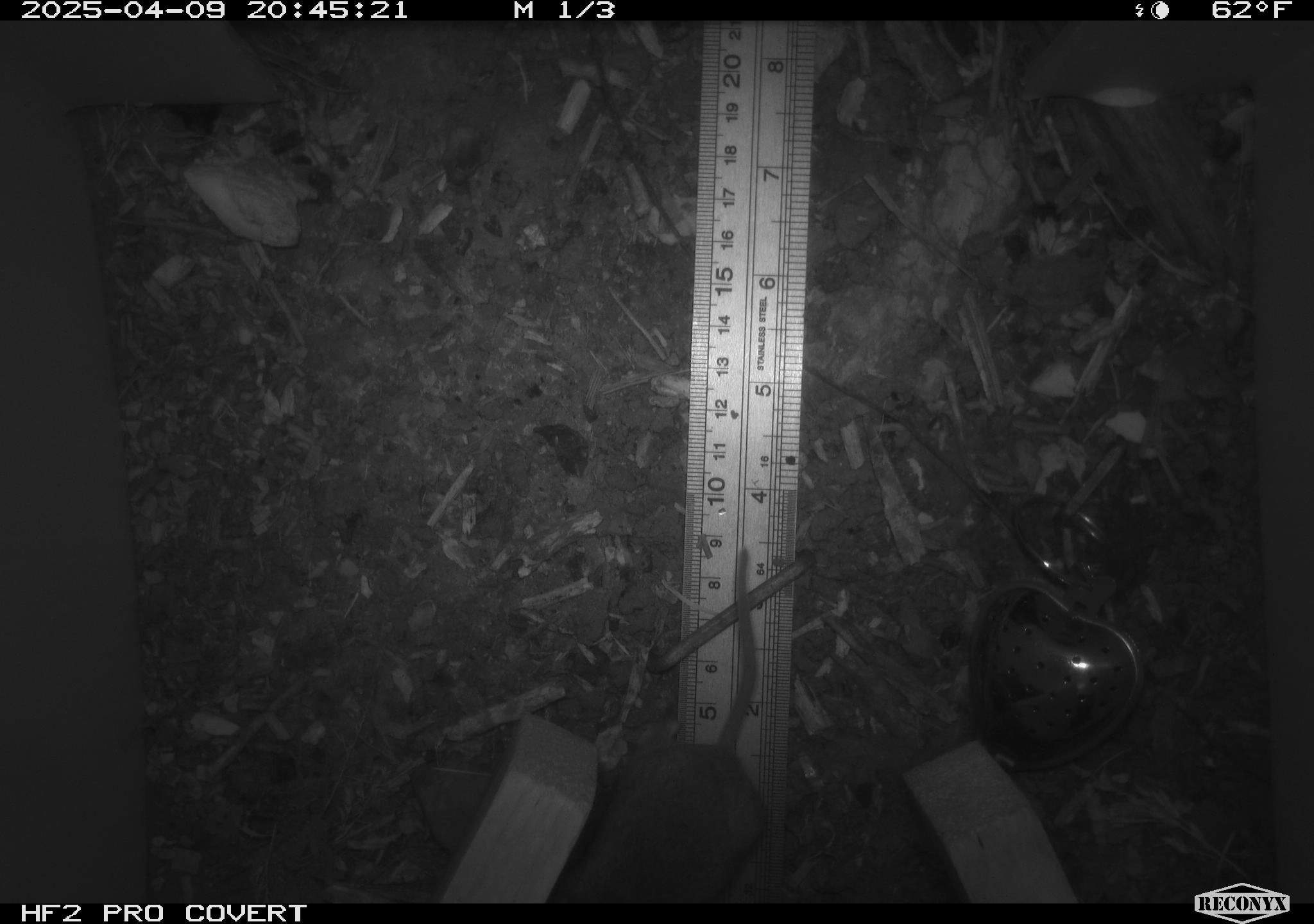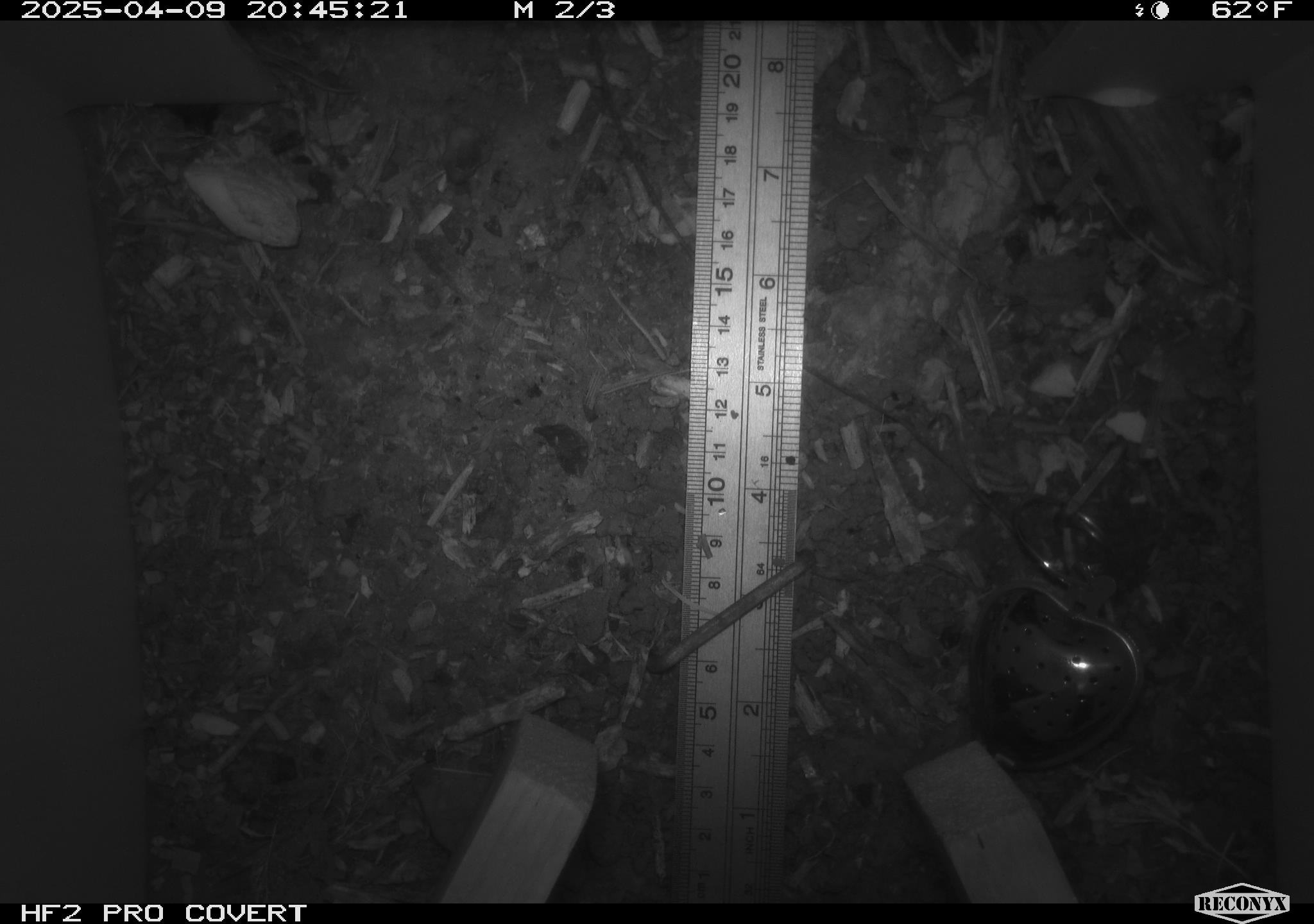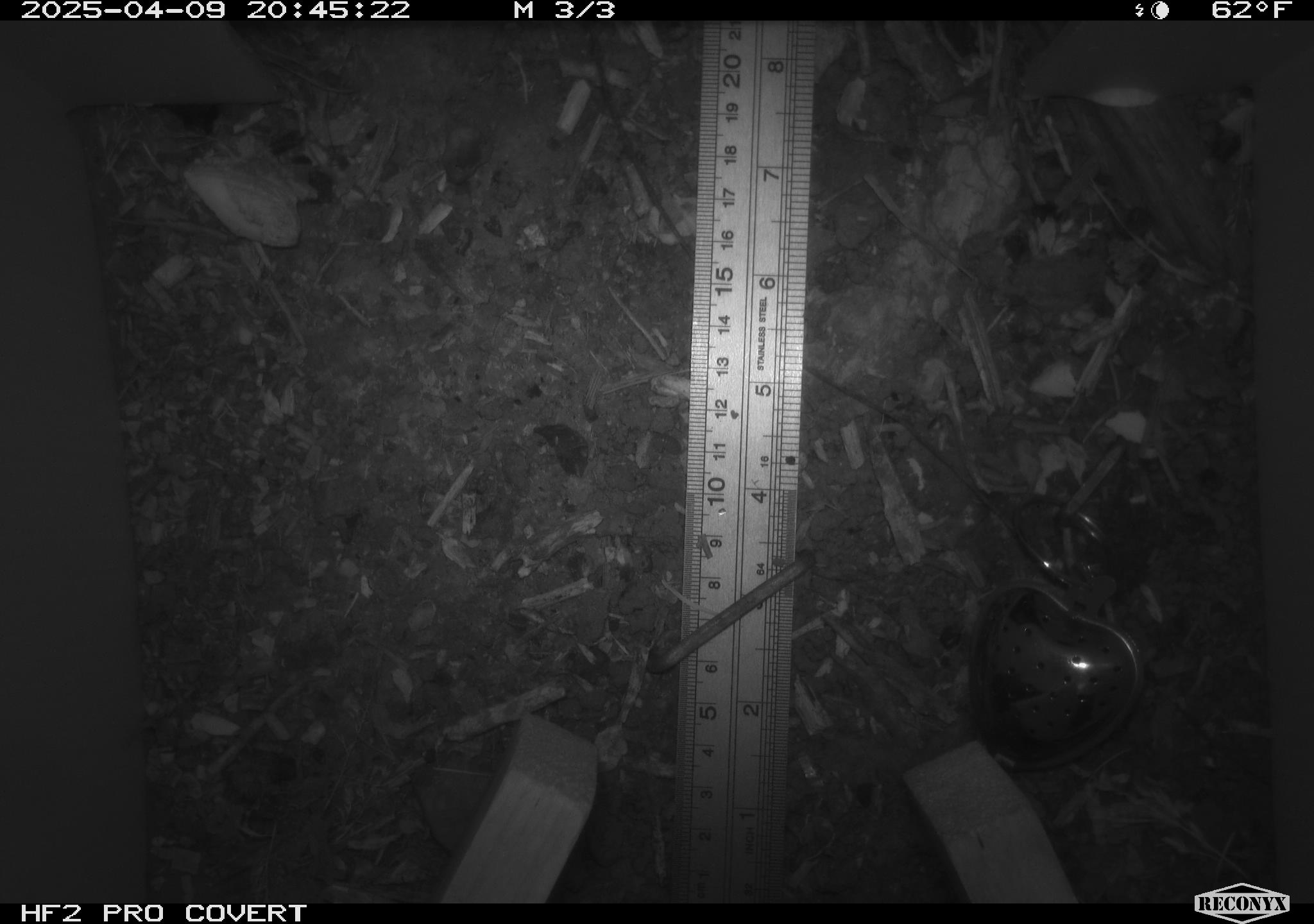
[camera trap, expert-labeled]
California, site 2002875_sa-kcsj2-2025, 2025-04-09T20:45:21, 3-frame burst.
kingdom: Animalia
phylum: Chordata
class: Mammalia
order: Rodentia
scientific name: Rodentia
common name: rodent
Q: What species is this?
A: Rodent (Rodentia).